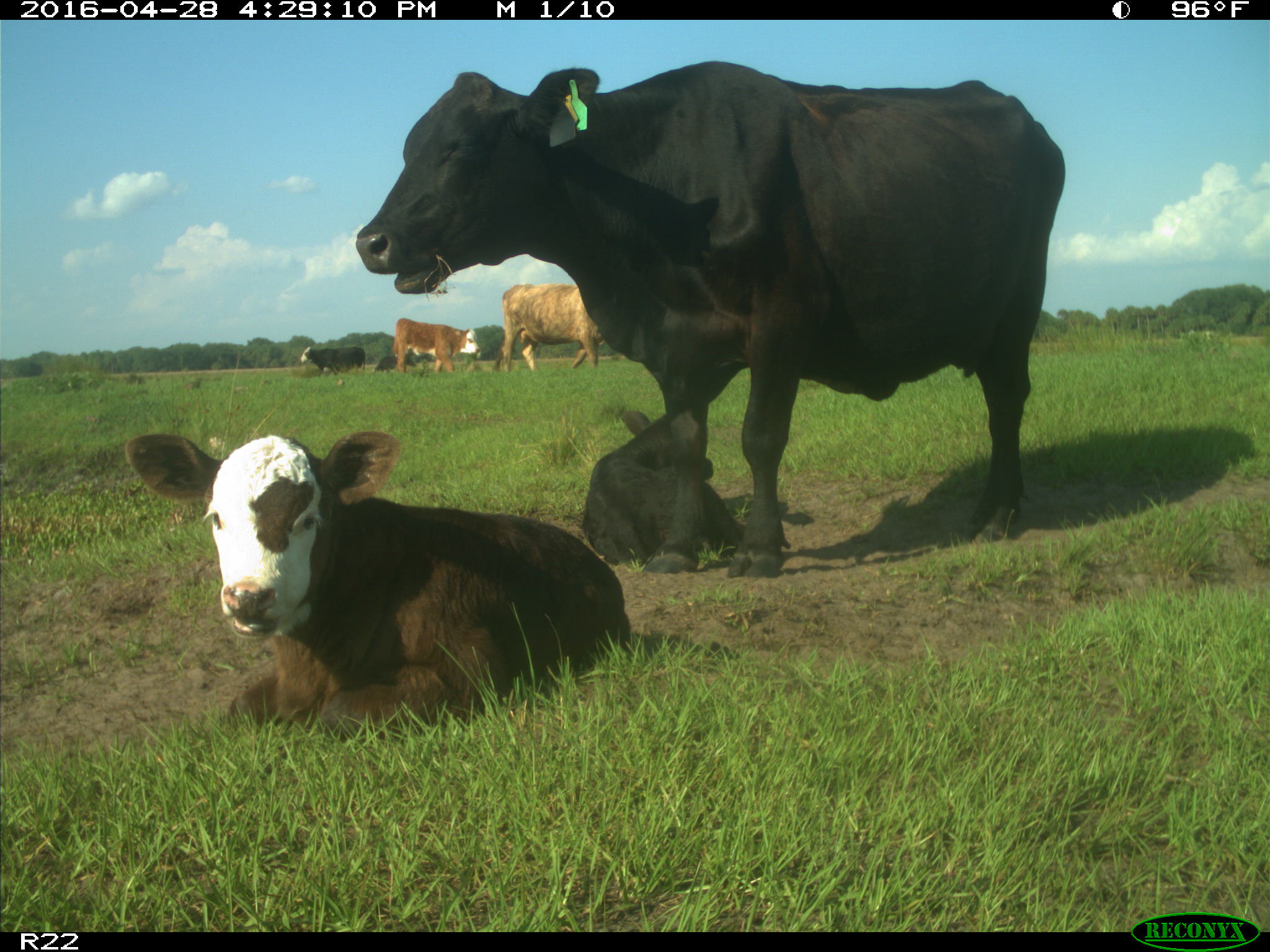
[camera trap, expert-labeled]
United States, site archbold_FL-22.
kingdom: Animalia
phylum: Chordata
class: Mammalia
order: Artiodactyla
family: Bovidae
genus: Bos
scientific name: Bos taurus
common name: domestic cow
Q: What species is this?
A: Bos taurus (domestic cow).